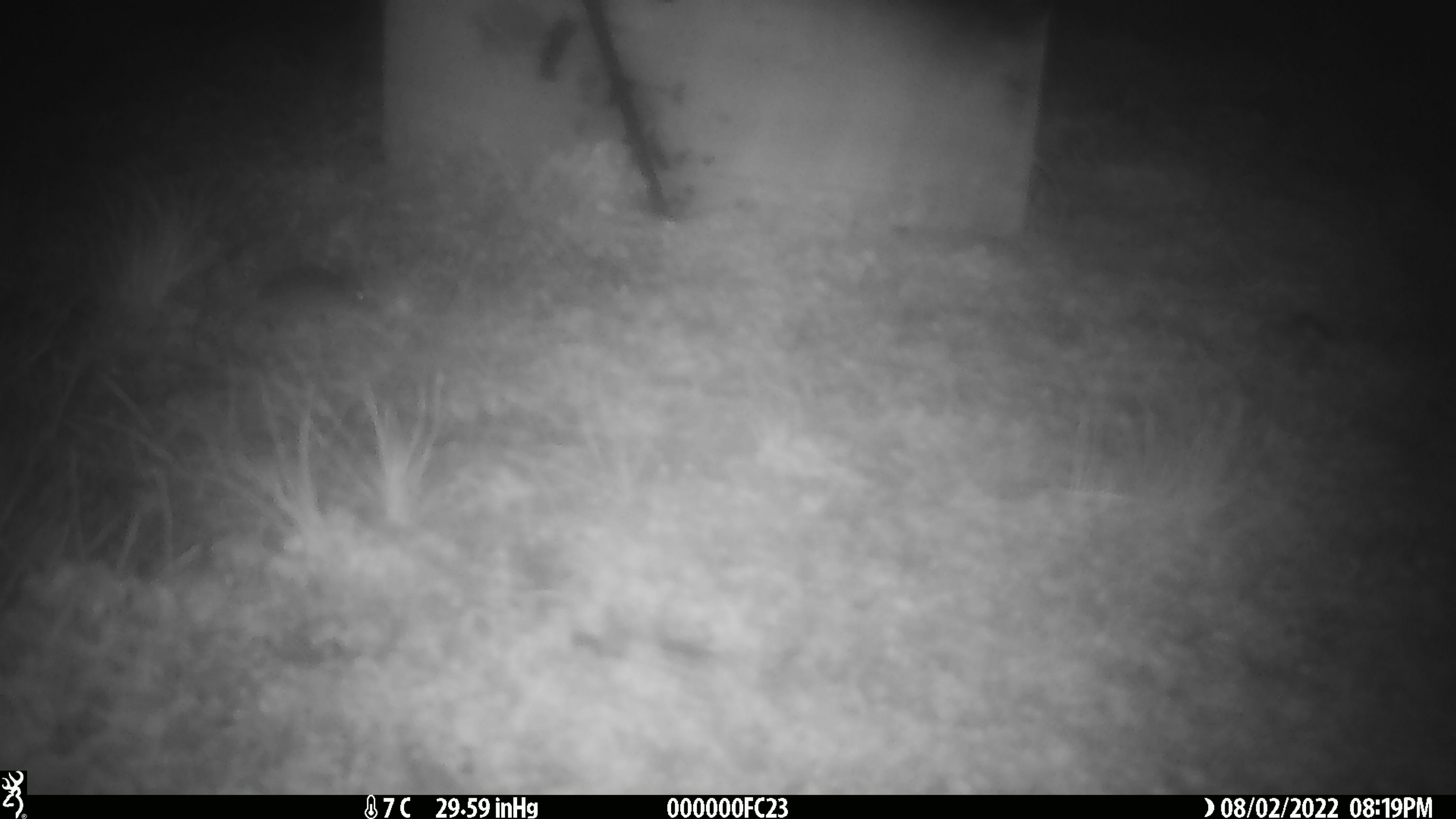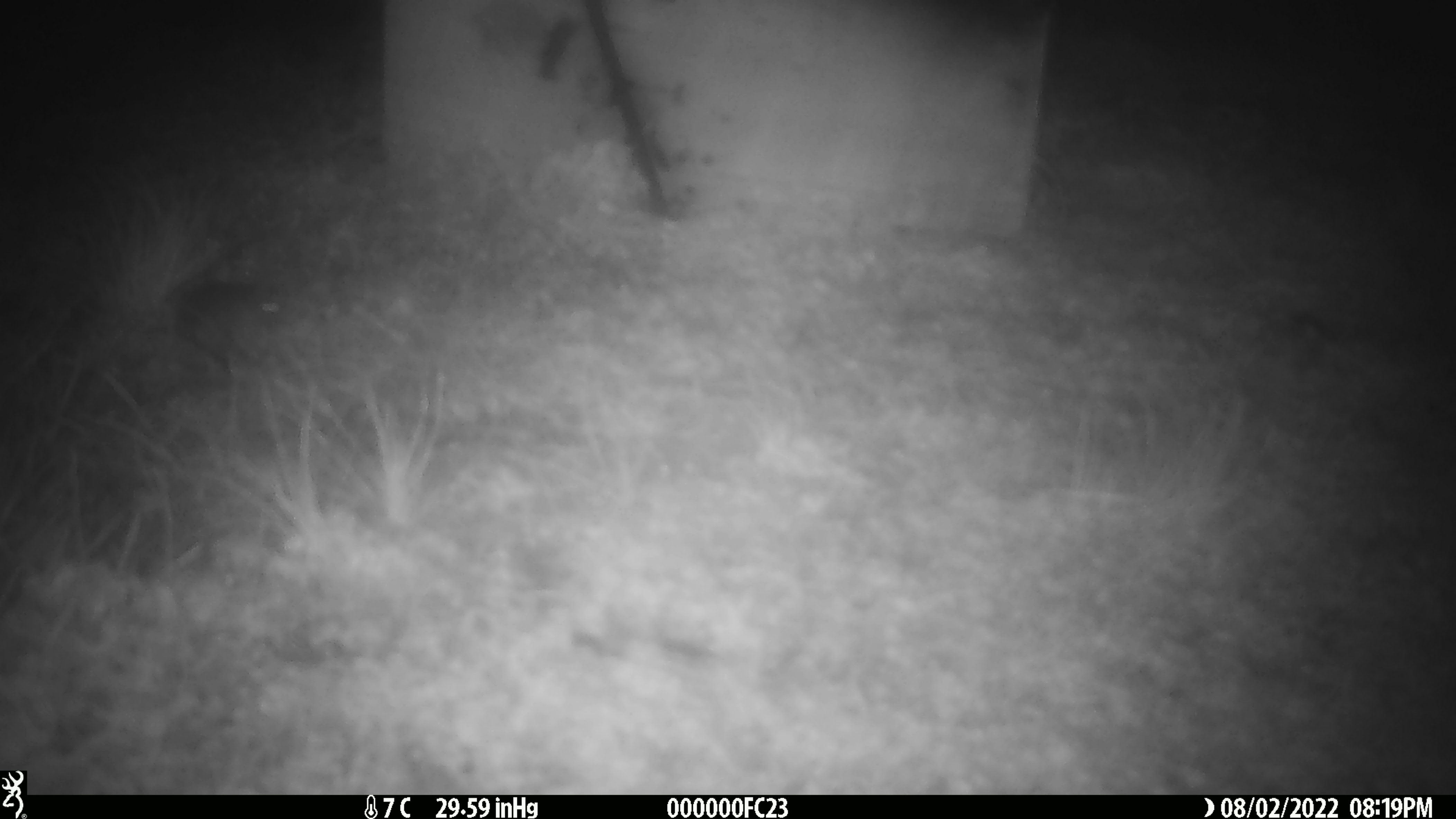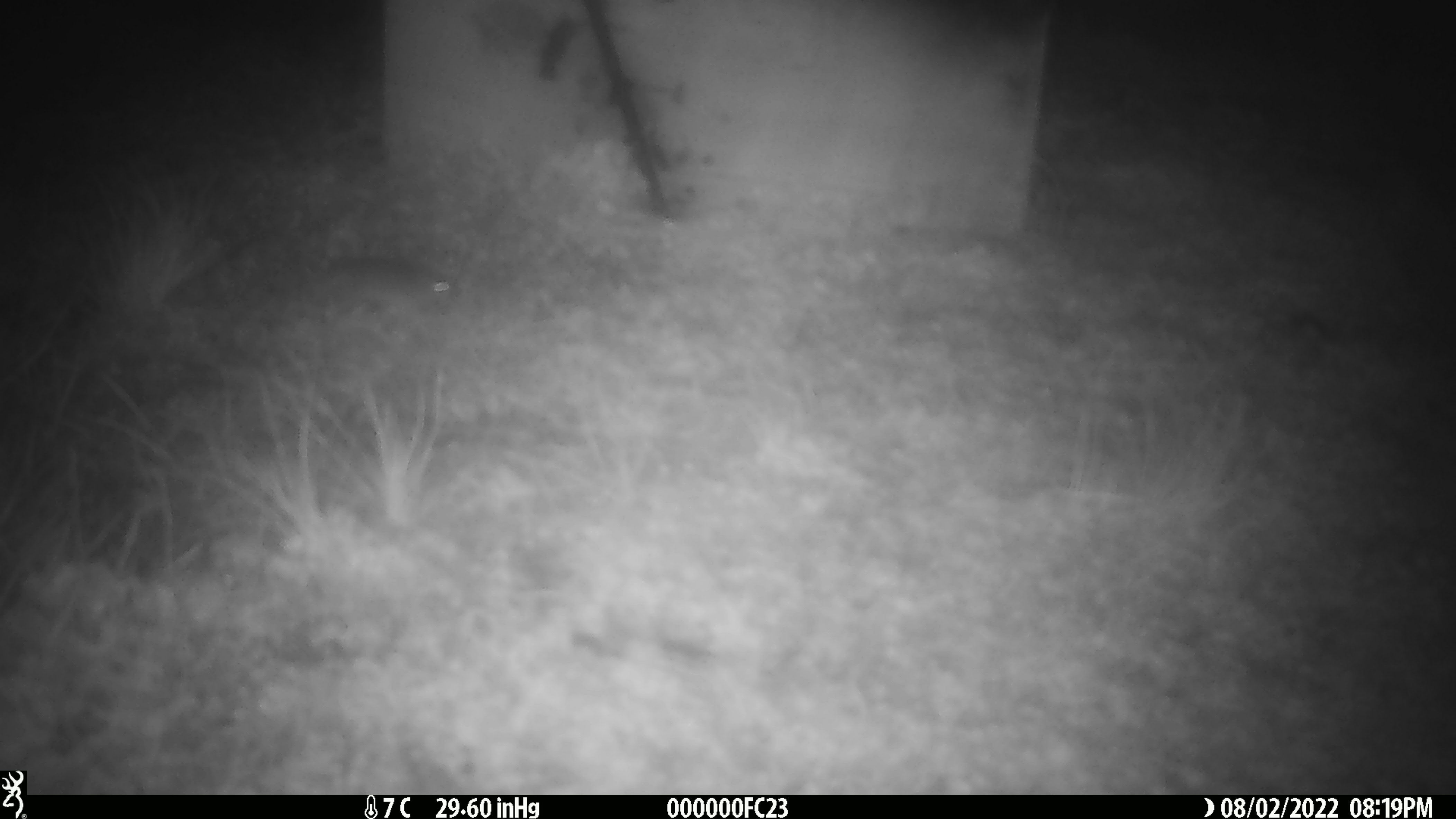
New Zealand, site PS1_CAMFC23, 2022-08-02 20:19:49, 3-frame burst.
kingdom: Animalia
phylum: Chordata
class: Mammalia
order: Rodentia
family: Muridae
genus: Mus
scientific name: Mus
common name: mouse